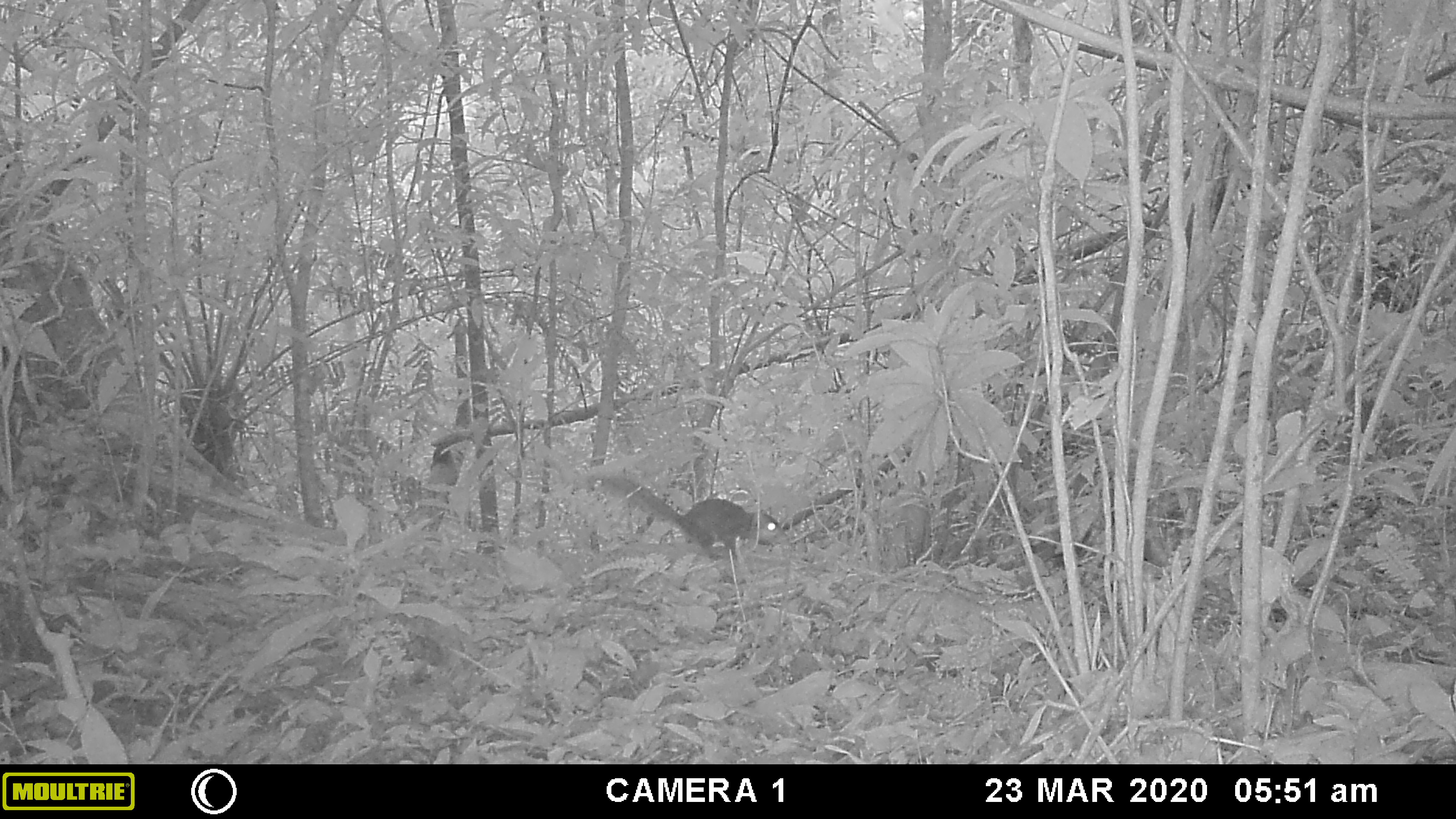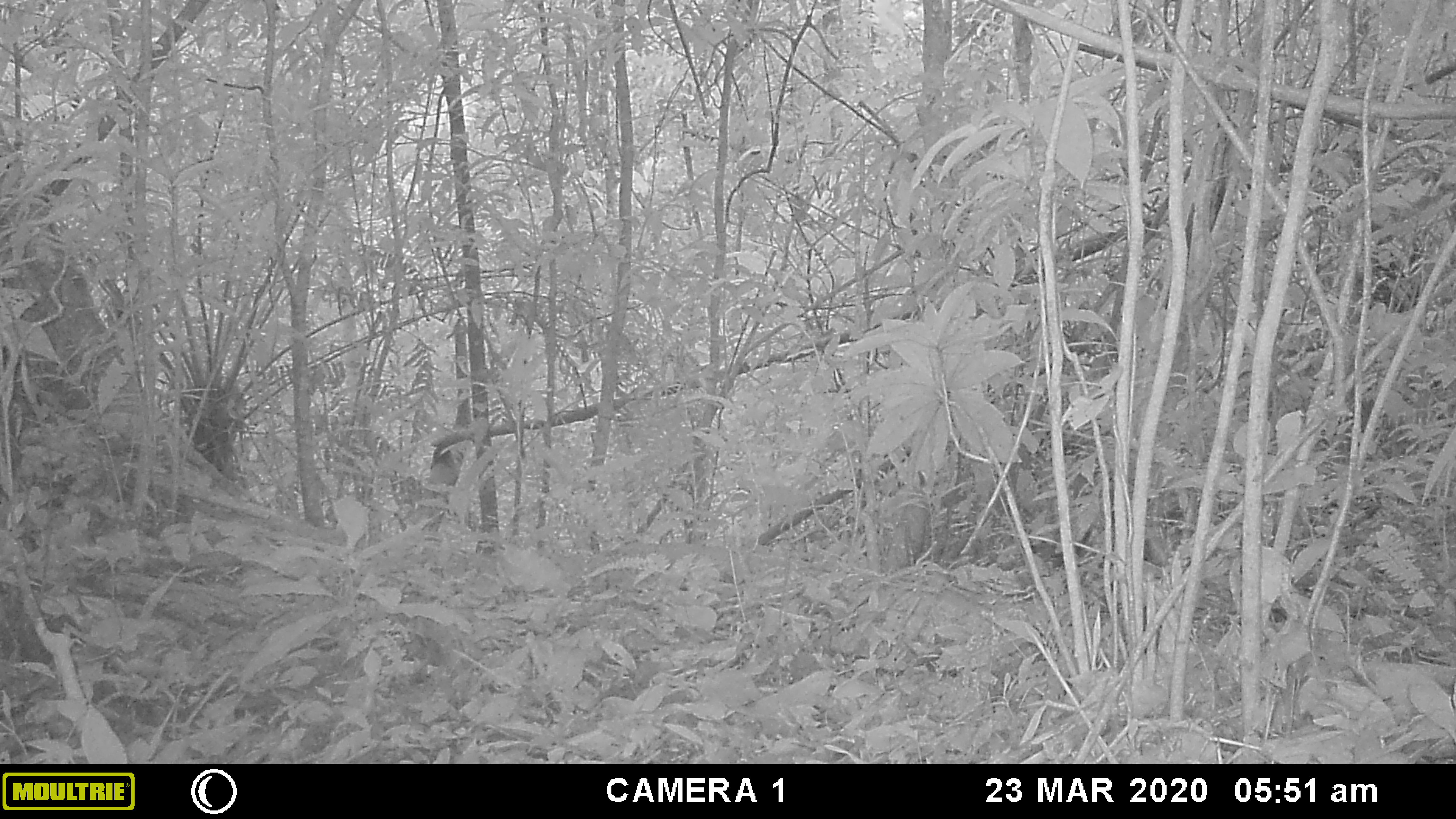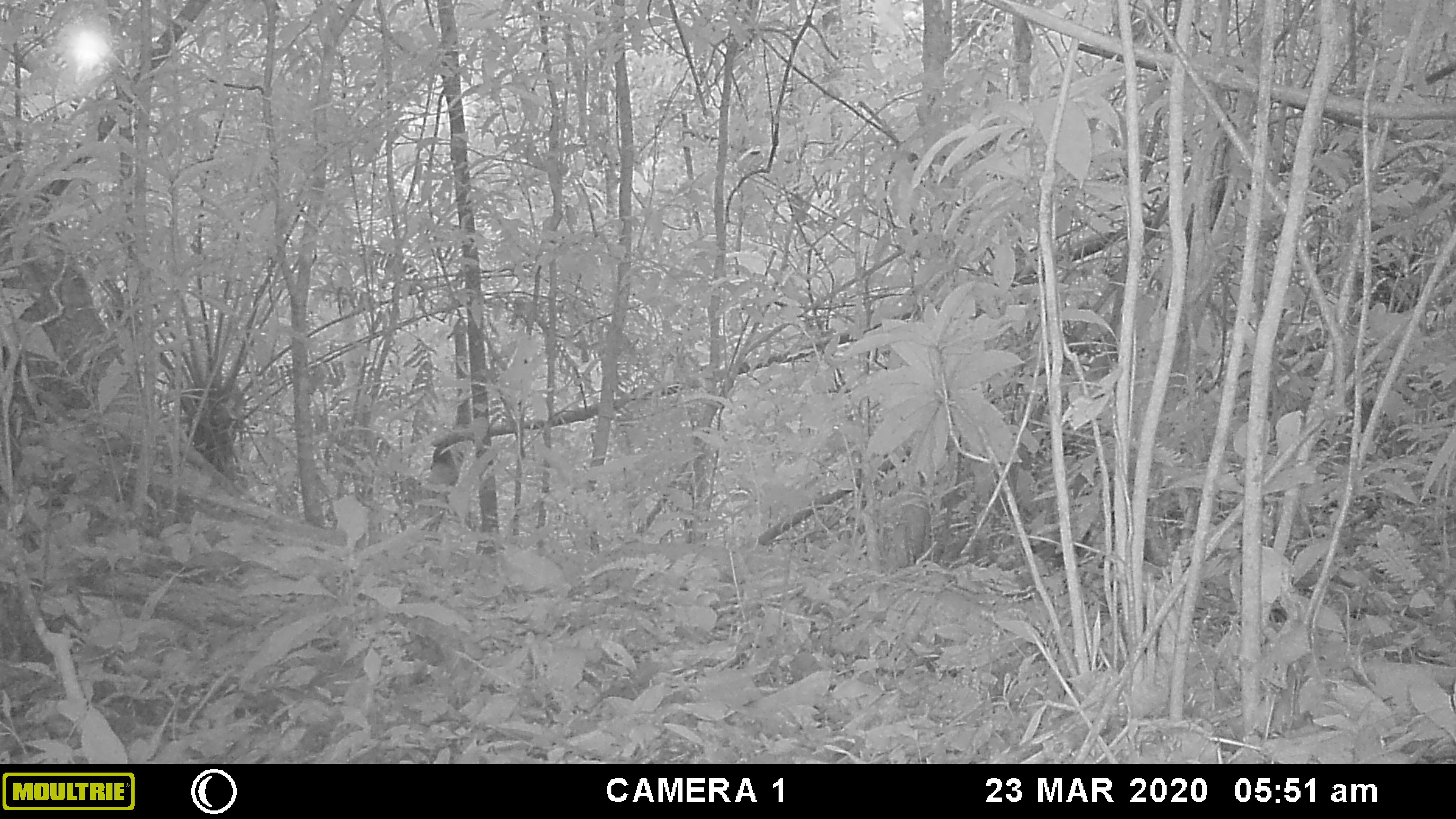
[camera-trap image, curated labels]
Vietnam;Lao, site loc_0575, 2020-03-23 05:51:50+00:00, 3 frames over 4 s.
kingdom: Animalia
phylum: Chordata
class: Mammalia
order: Rodentia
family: Sciuridae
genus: Dremomys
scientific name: Dremomys rufigenis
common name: red-cheeked squirrel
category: red cheeked squirrel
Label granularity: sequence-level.